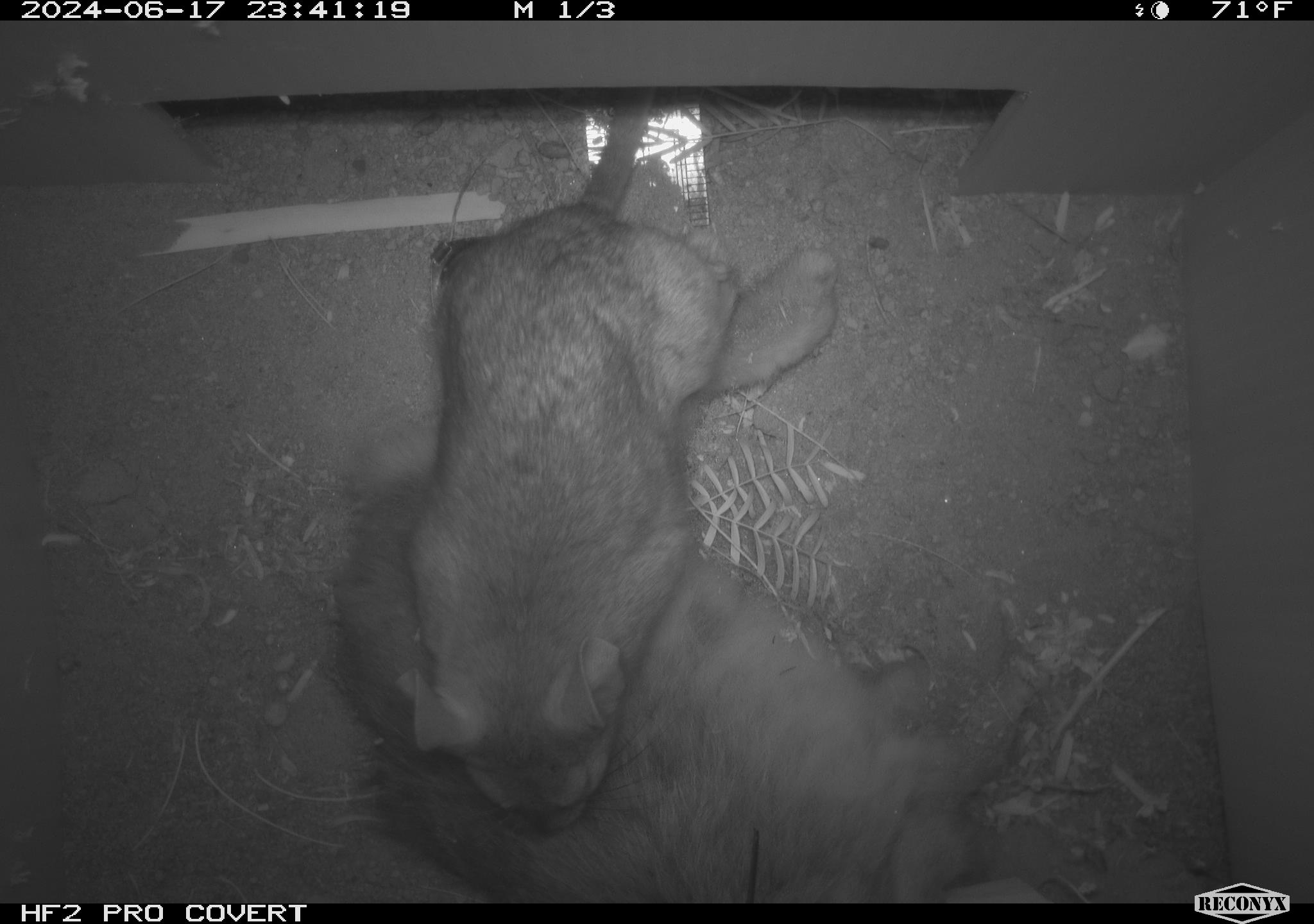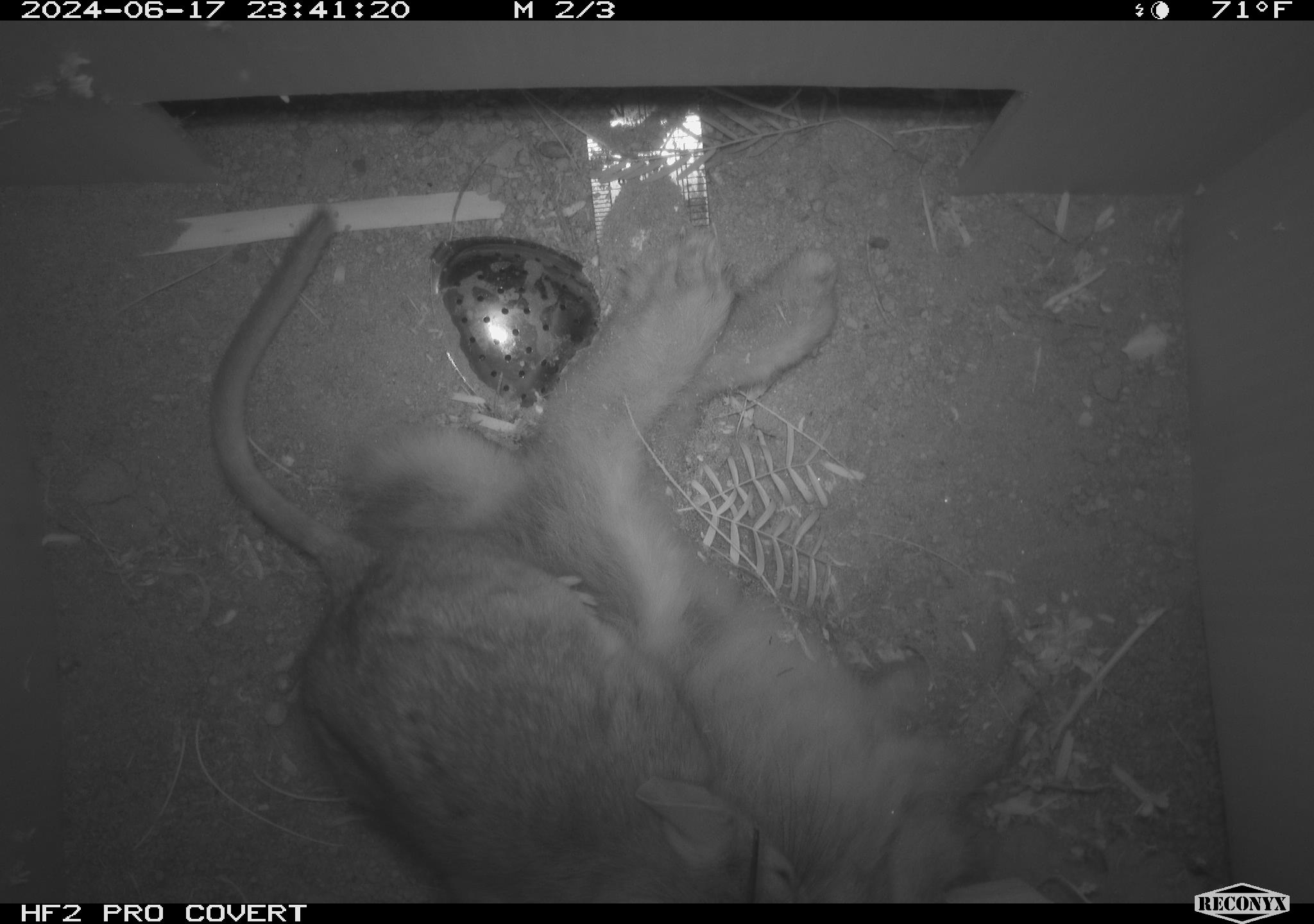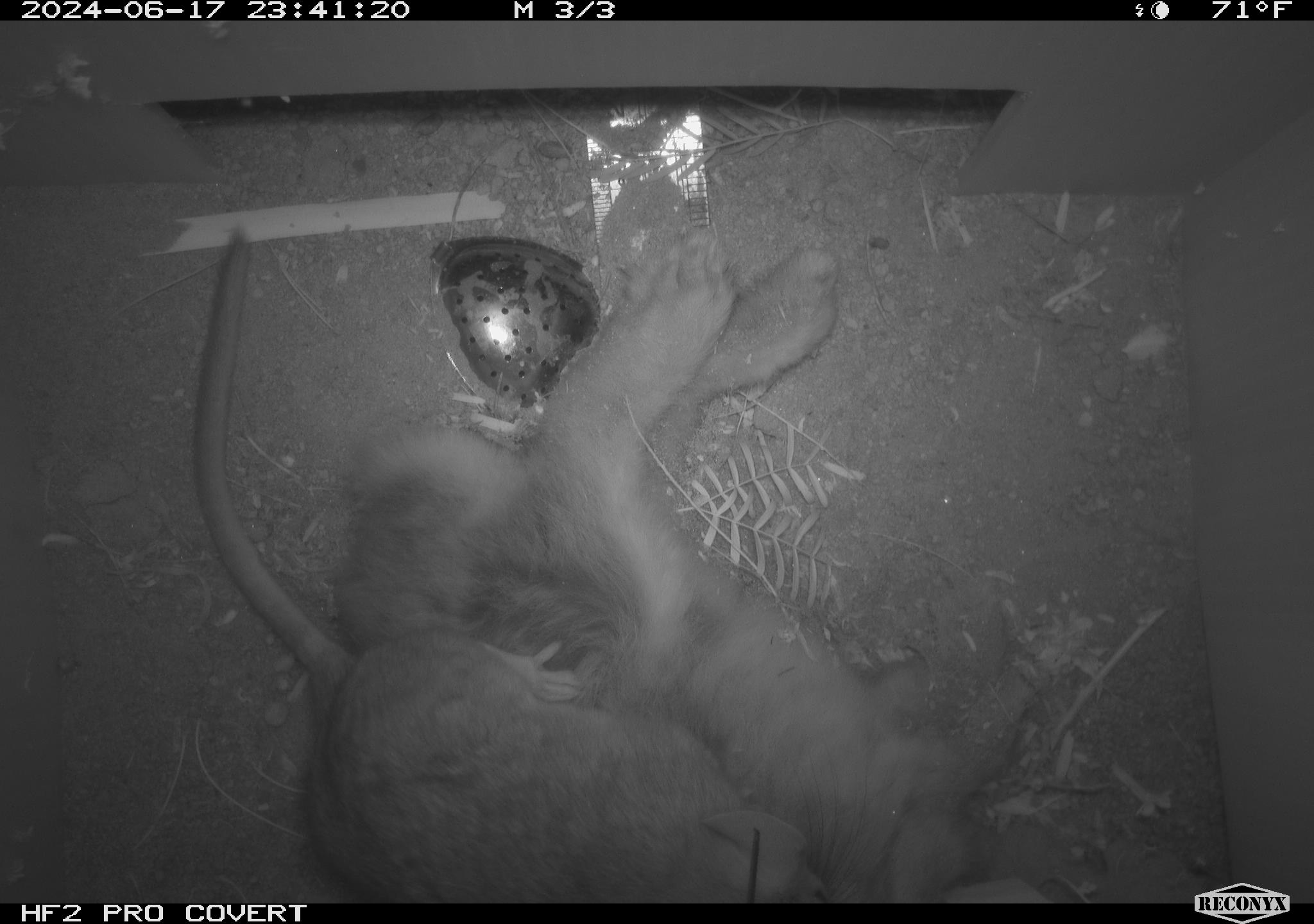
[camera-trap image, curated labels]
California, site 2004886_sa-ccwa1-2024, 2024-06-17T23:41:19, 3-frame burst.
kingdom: Animalia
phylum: Chordata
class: Mammalia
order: Rodentia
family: Cricetidae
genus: Neotoma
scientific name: Neotoma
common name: pack rat or woodrat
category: neotoma species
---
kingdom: Animalia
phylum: Chordata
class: Mammalia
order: Lagomorpha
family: Leporidae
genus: Sylvilagus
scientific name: Sylvilagus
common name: cottontail rabbits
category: sylvilagus species